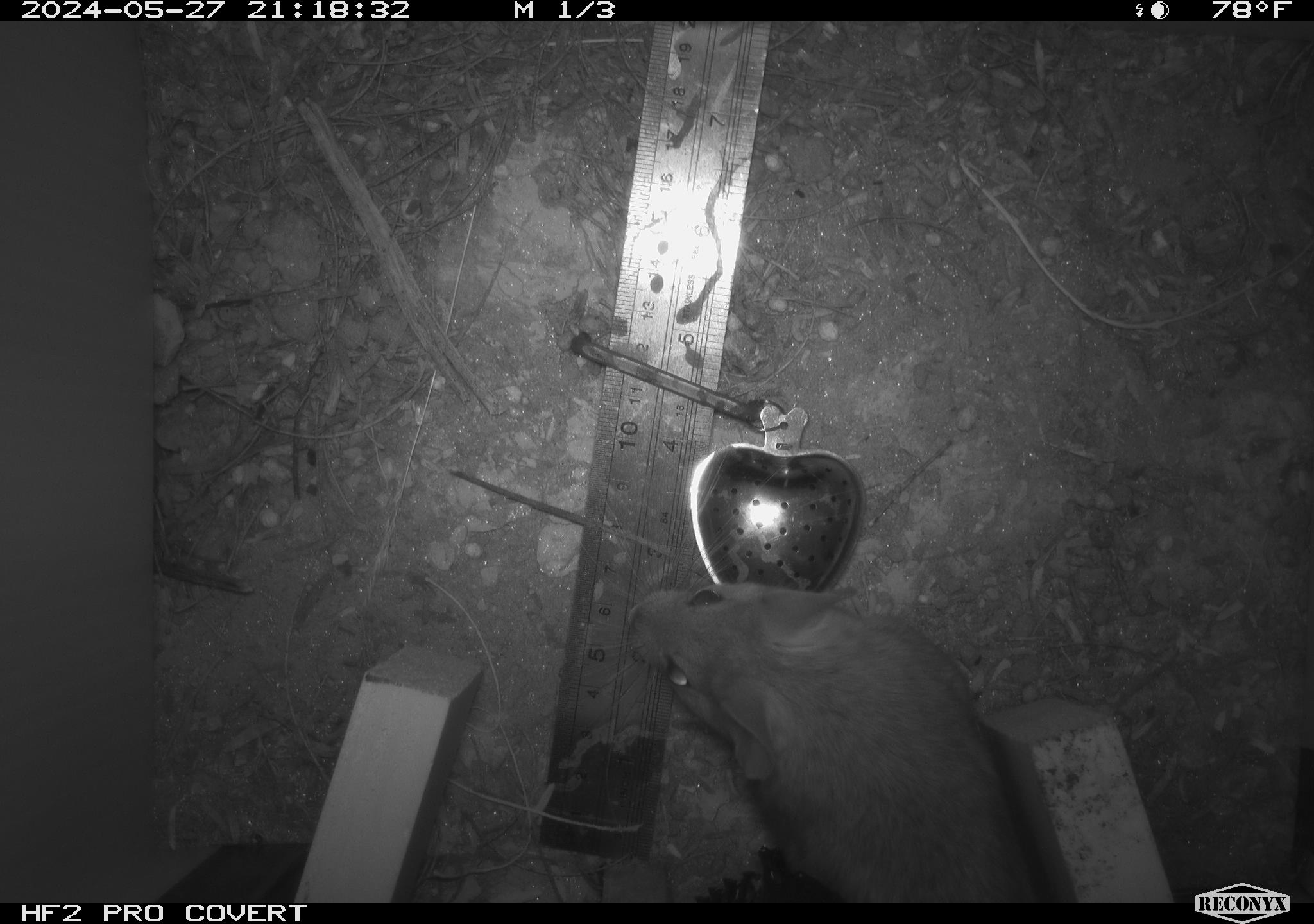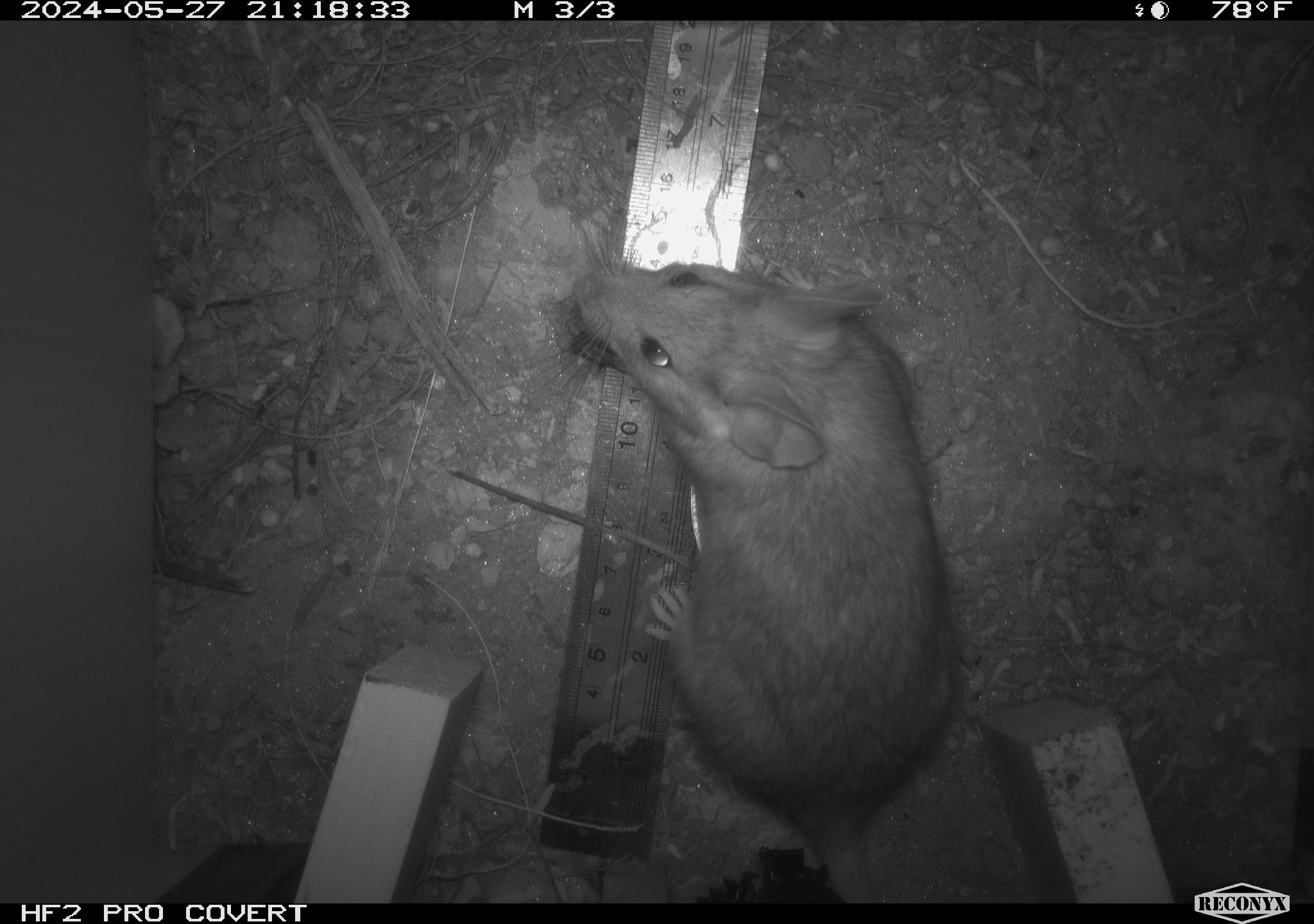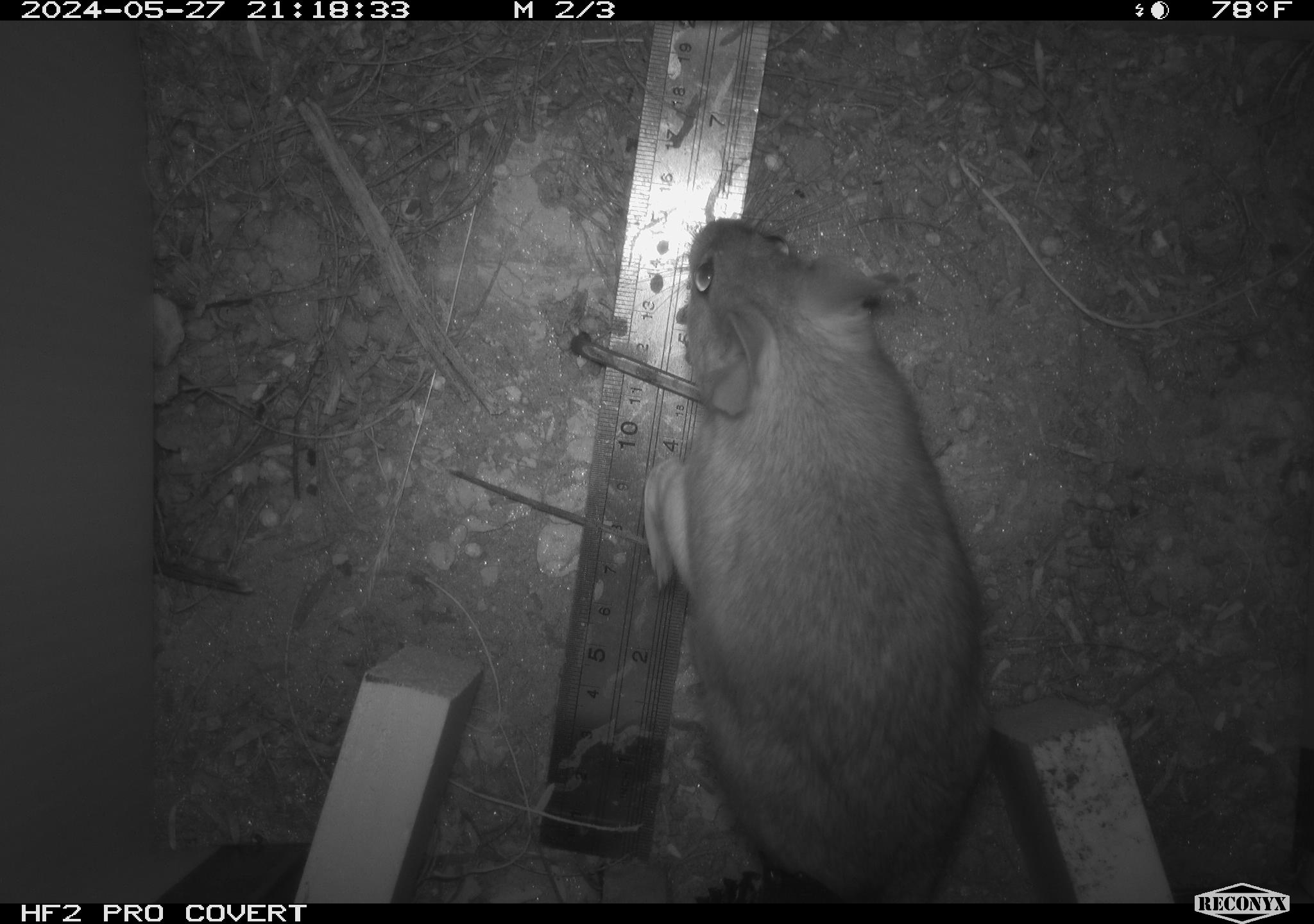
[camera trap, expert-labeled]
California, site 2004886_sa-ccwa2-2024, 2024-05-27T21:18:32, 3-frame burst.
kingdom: Animalia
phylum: Chordata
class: Mammalia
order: Rodentia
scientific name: Rodentia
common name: woodrat or rat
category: woodrat or rat species